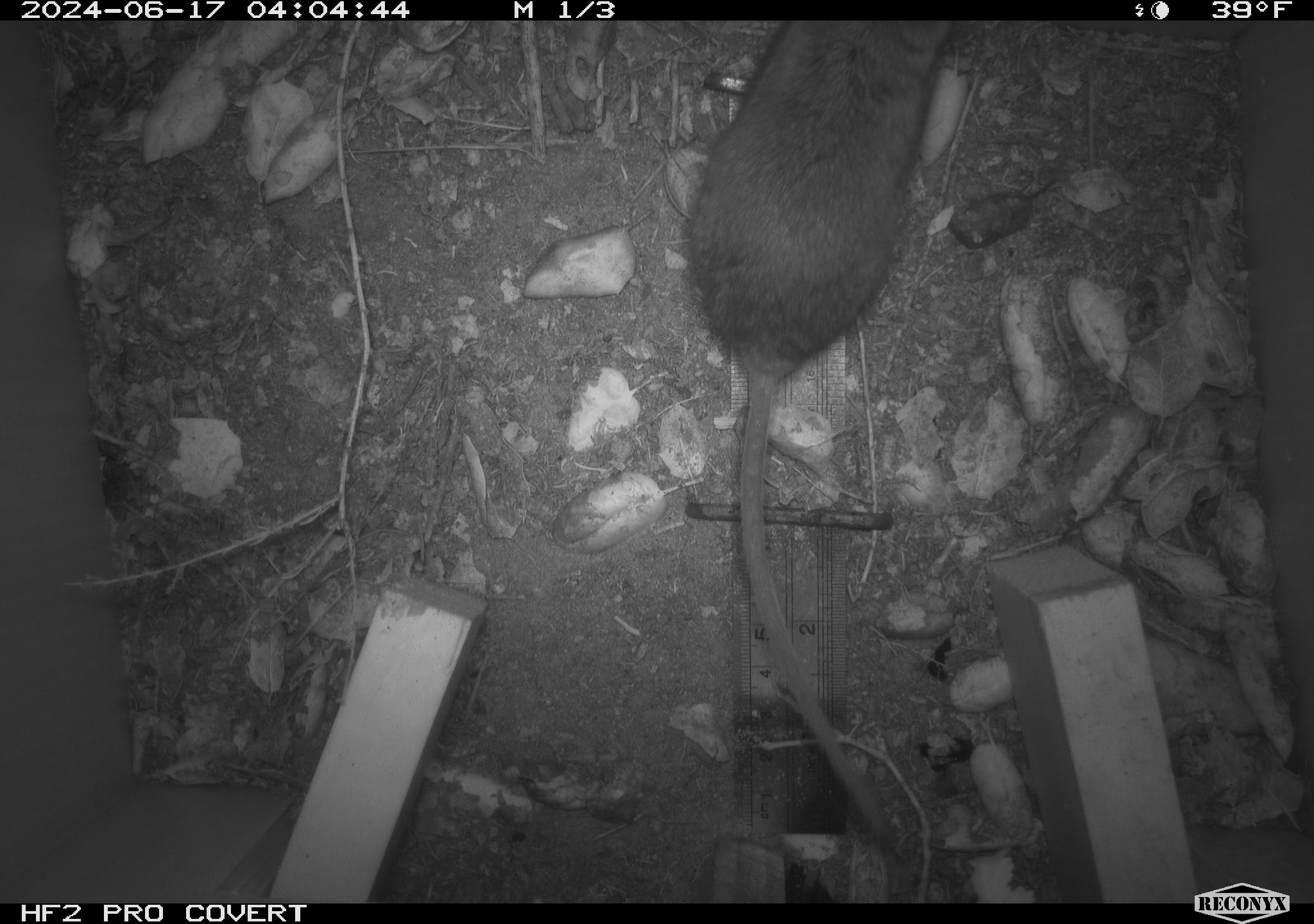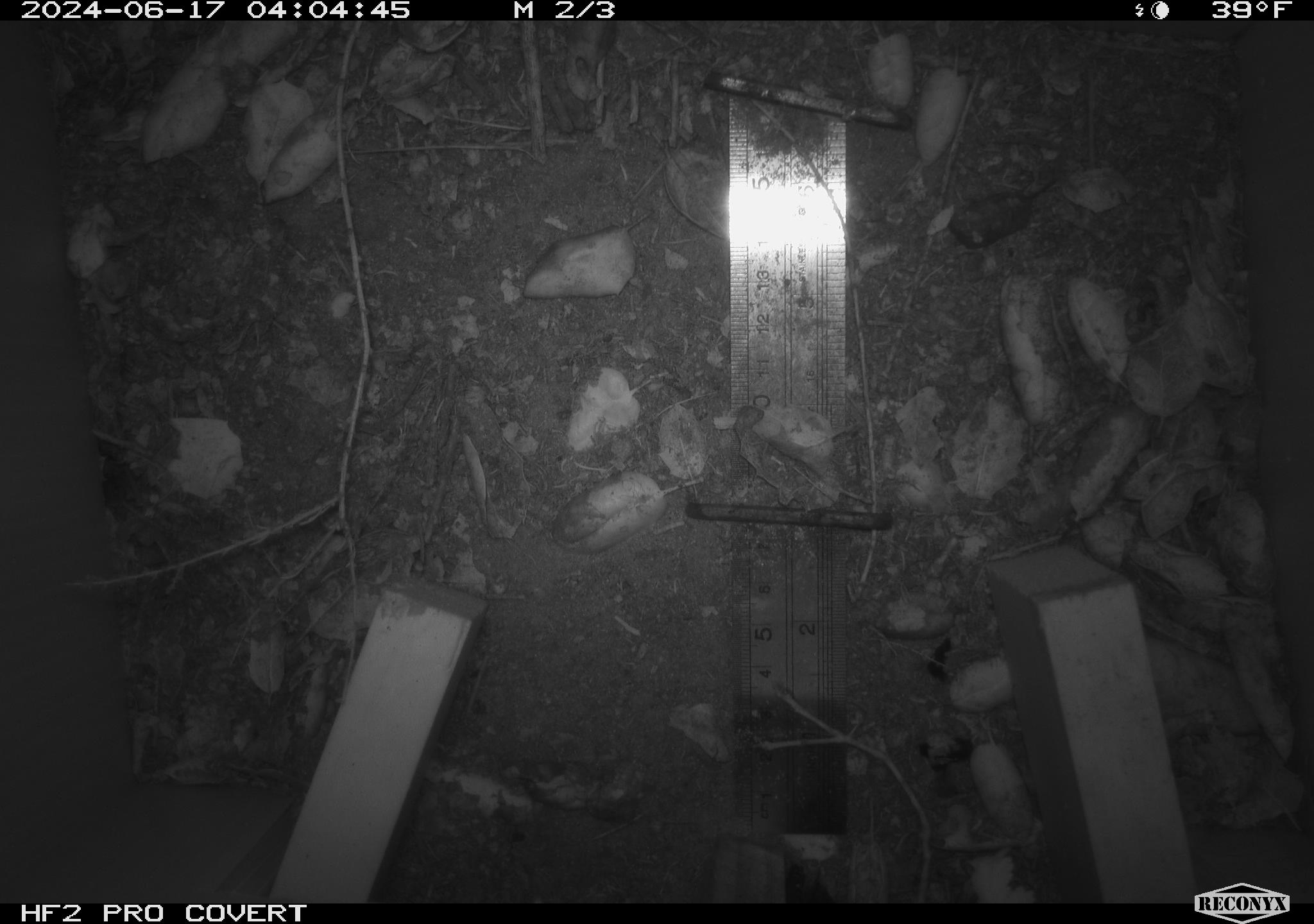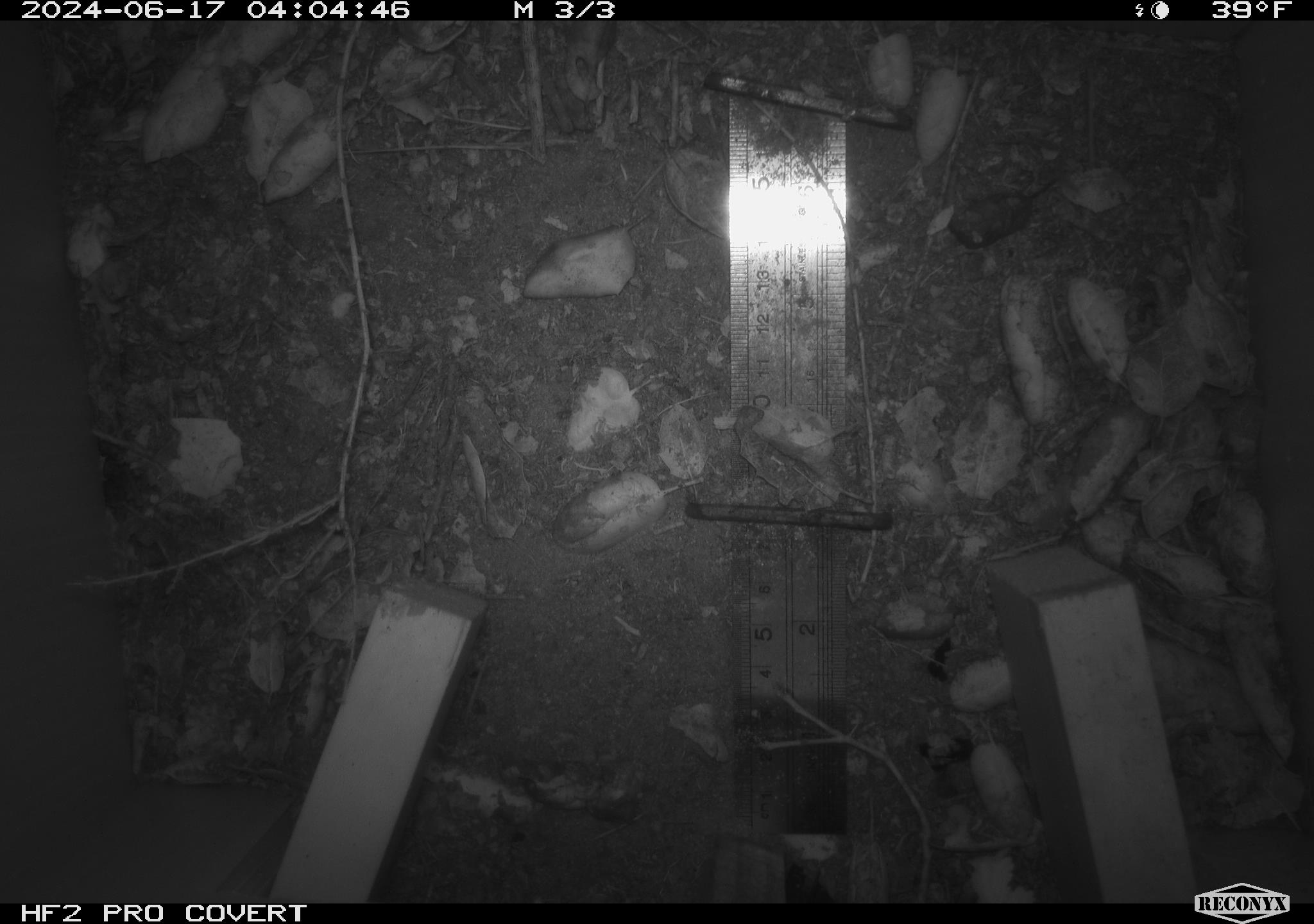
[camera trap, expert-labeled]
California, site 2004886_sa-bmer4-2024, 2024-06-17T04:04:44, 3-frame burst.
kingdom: Animalia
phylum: Chordata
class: Mammalia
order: Rodentia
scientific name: Rodentia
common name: woodrat or rat or mouse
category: woodrat or rat or mouse species